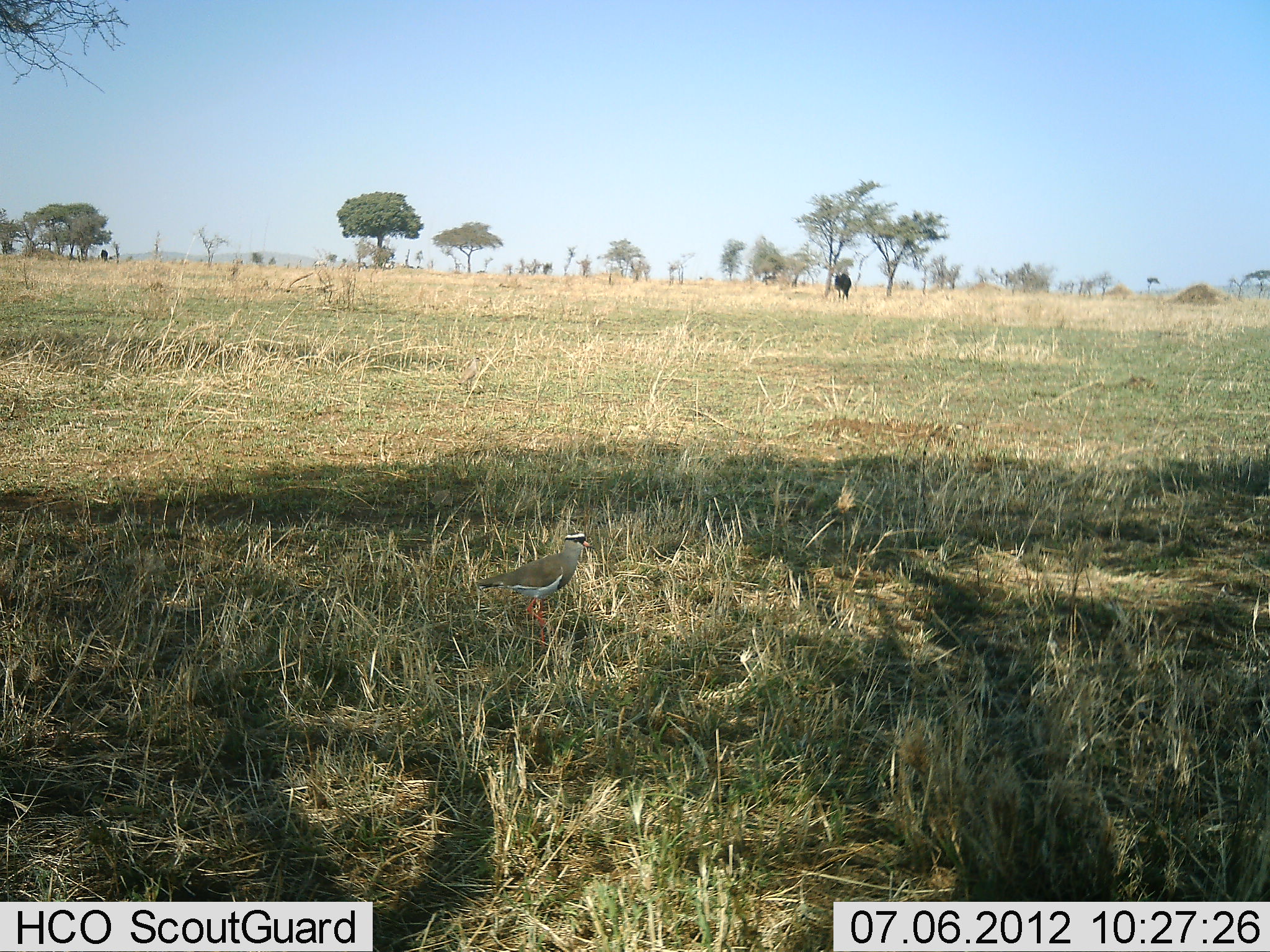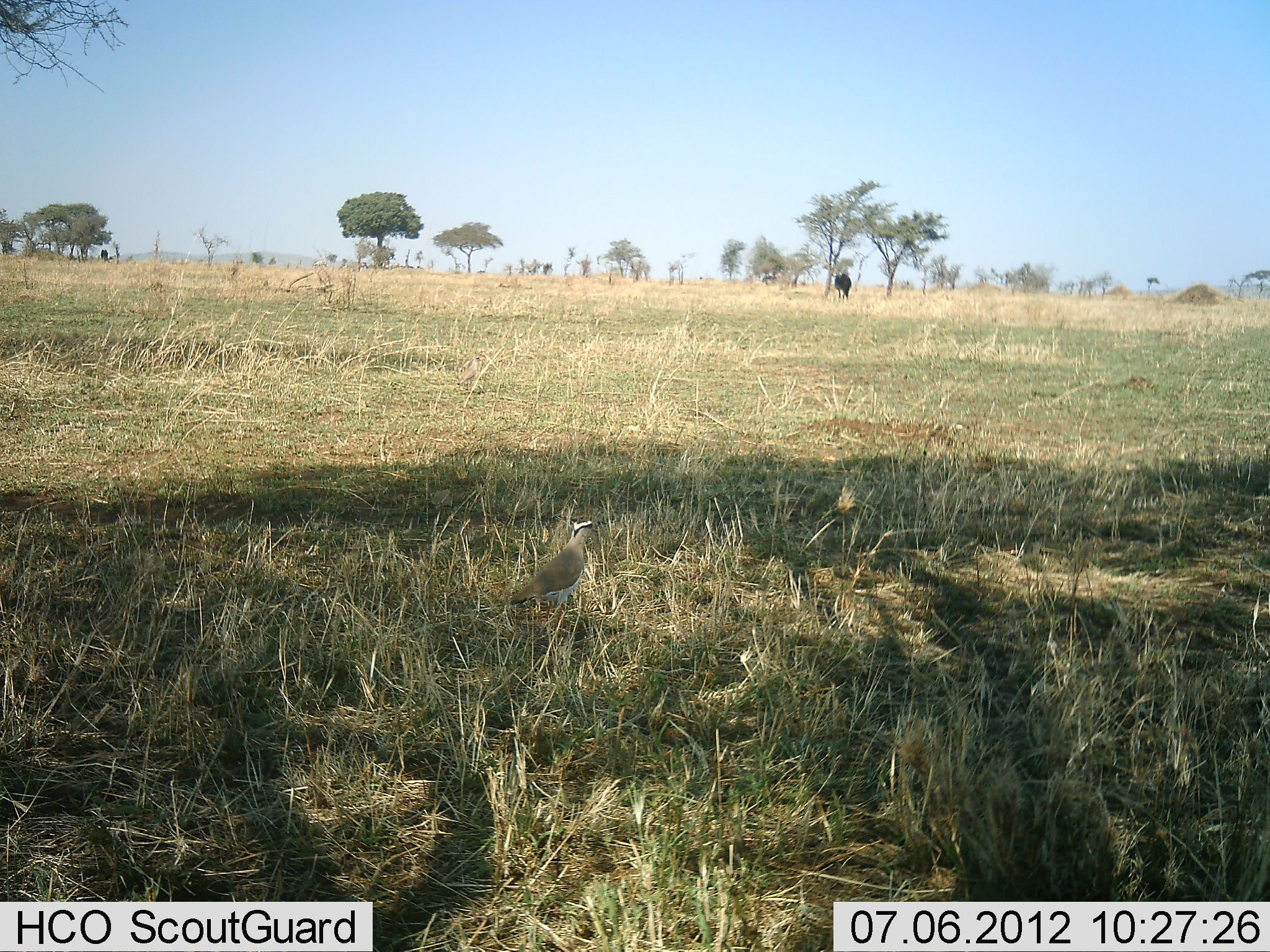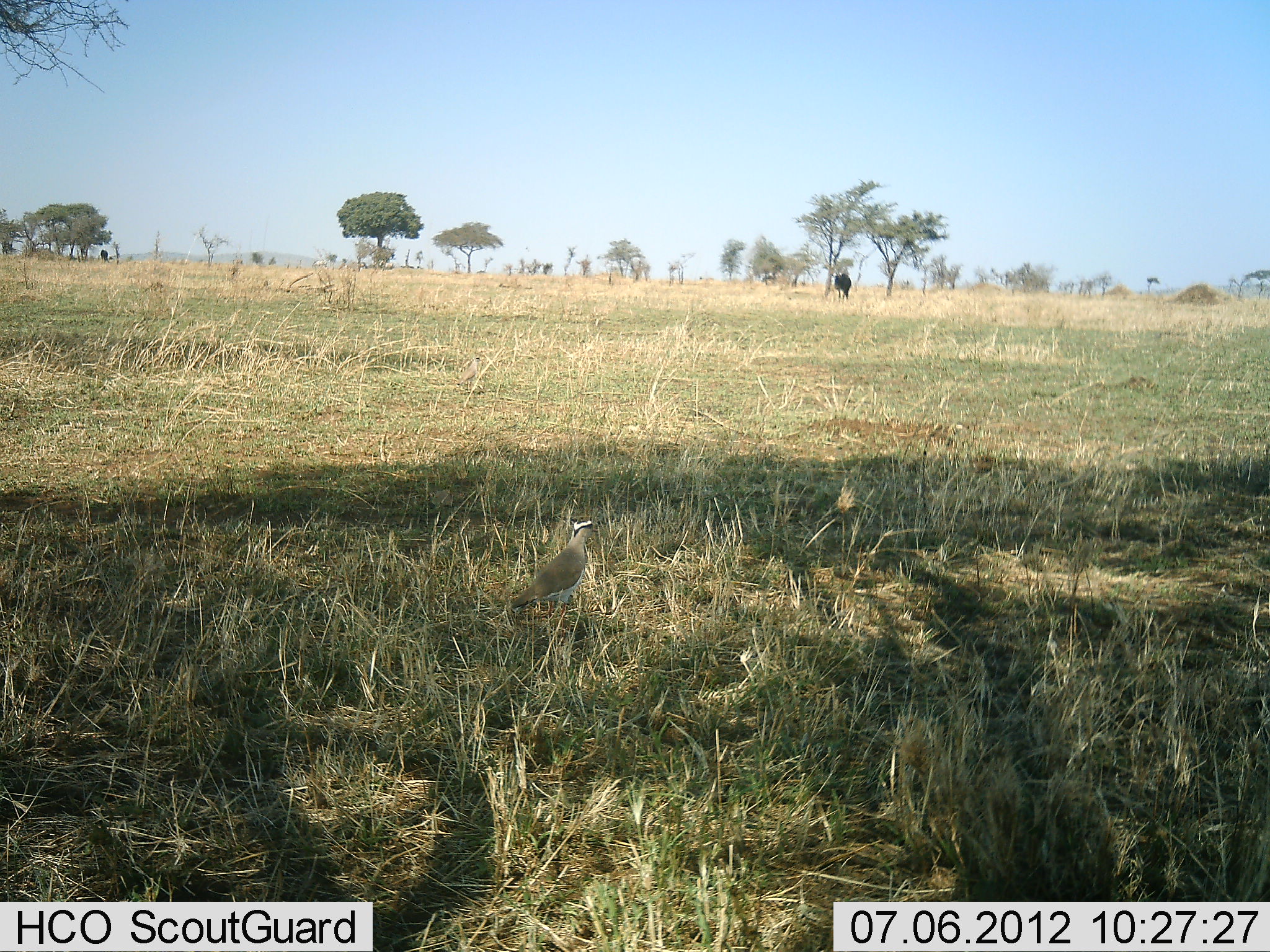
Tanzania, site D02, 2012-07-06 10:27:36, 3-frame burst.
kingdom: Animalia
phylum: Chordata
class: Aves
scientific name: Aves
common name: bird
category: otherbird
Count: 1.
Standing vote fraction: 73%.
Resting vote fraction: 0%.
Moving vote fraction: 27%.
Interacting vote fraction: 0%.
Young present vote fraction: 0%.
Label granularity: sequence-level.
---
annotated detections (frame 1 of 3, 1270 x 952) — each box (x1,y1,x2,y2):
animal: (476,532,594,647); (834,273,853,301); (100,249,108,262)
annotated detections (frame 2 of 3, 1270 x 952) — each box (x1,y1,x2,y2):
animal: (508,518,600,641); (835,273,851,302); (101,249,110,263)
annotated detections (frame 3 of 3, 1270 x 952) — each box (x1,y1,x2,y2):
animal: (510,519,602,632); (832,272,851,303); (100,249,110,263)